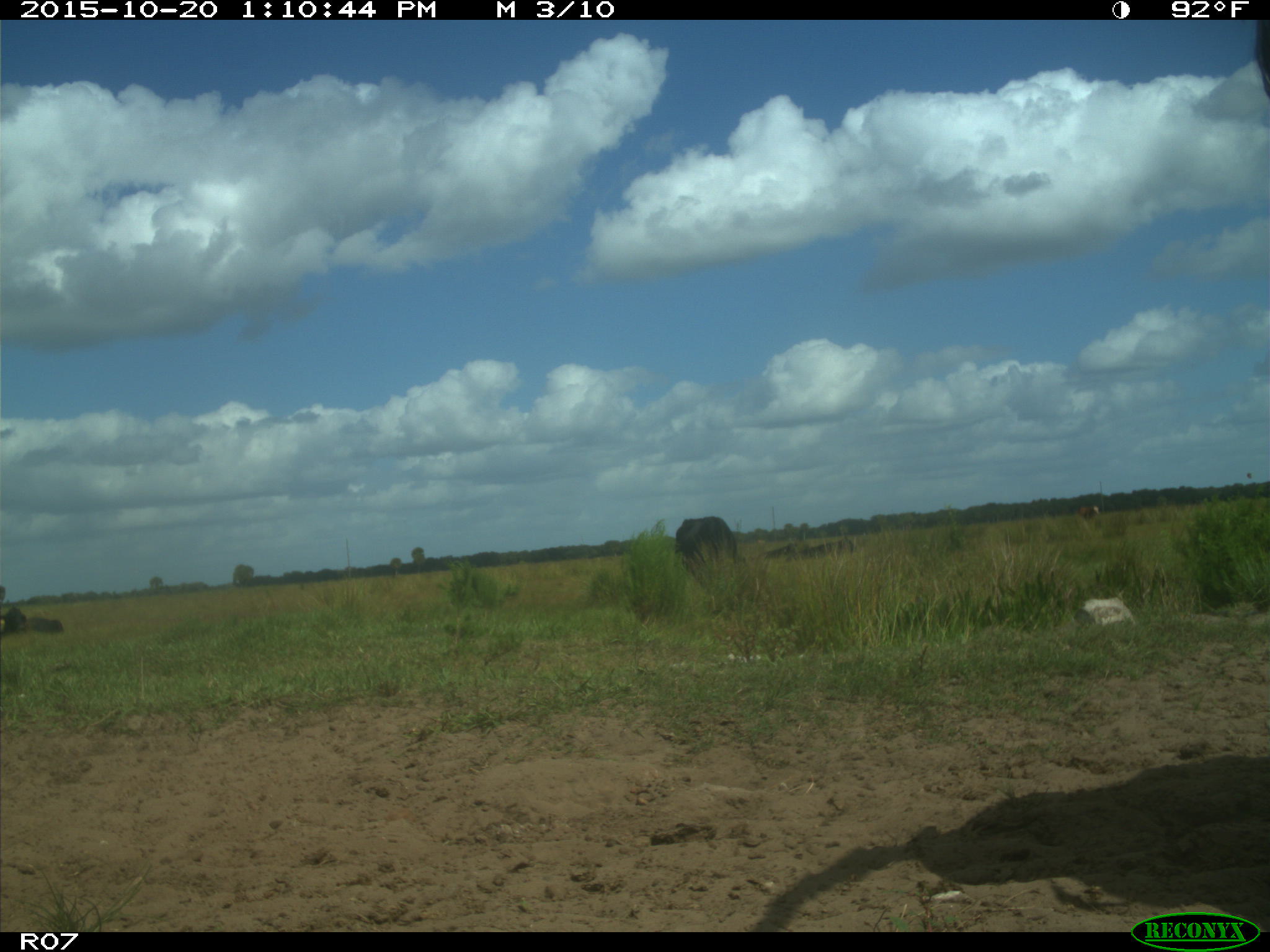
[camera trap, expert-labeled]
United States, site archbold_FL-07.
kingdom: Animalia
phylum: Chordata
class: Mammalia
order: Artiodactyla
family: Bovidae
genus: Bos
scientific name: Bos taurus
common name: domestic cow